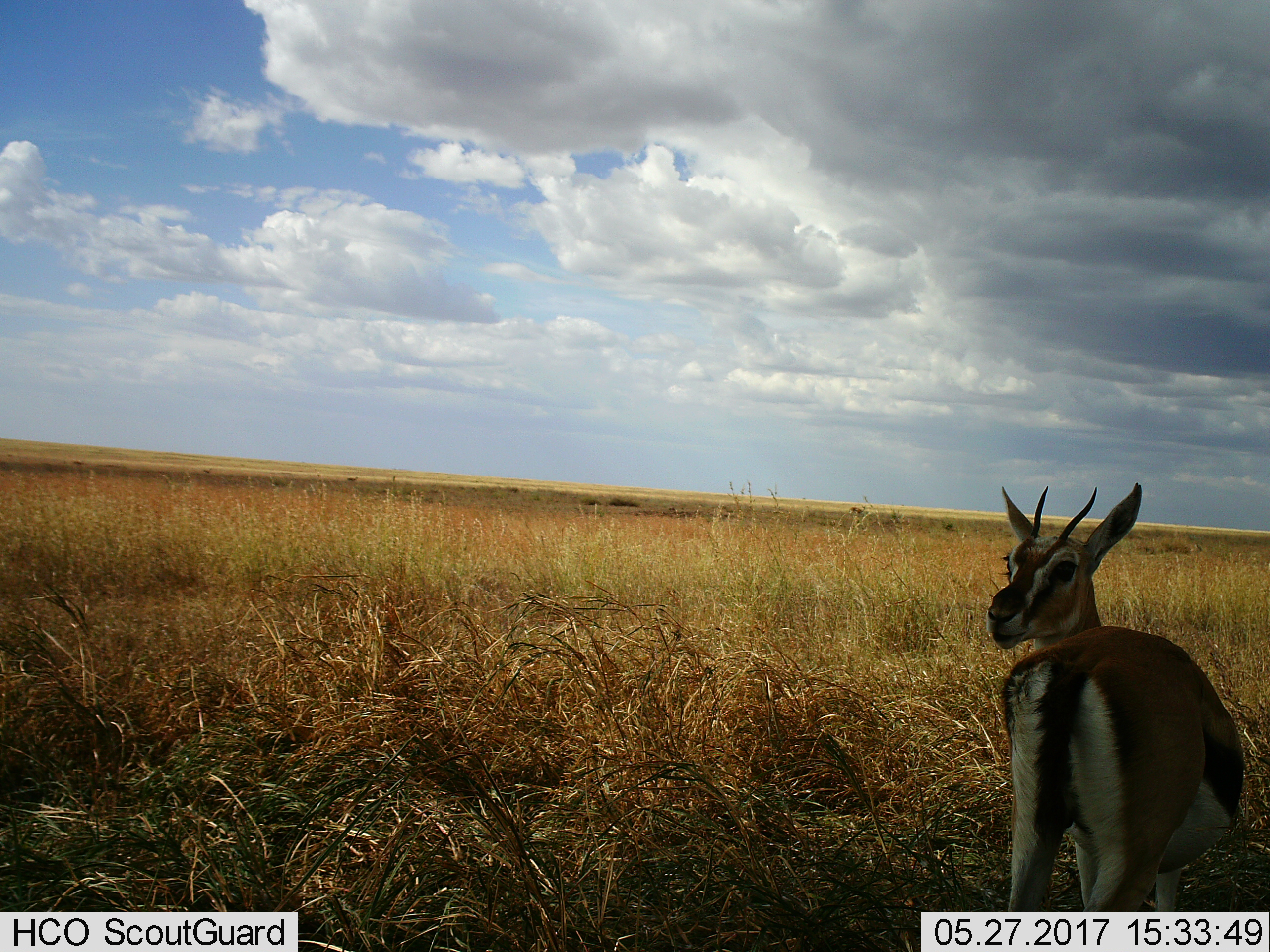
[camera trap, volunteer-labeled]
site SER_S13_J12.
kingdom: Animalia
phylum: Chordata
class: Mammalia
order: Artiodactyla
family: Bovidae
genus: Eudorcas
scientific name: Eudorcas thomsonii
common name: thomson's gazelle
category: gazellethomsons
Gazellethomsons (thomson's gazelle) (Eudorcas thomsonii), count 1. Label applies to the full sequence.